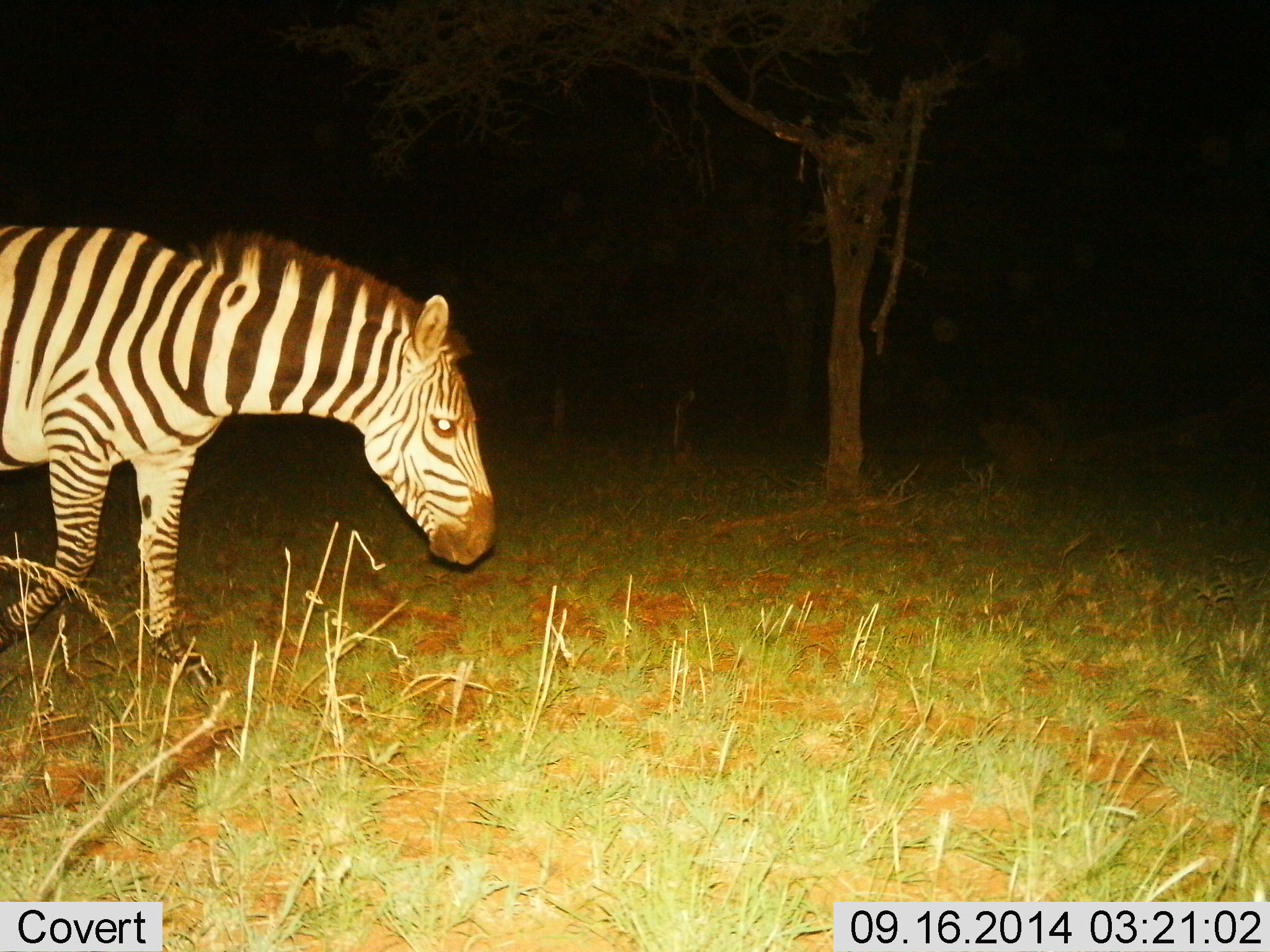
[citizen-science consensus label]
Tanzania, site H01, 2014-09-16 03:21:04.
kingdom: Animalia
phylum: Chordata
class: Mammalia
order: Perissodactyla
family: Equidae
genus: Equus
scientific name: Equus quagga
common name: plains zebra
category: zebra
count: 1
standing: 10%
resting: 0%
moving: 90%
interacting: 0%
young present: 0%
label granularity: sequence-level